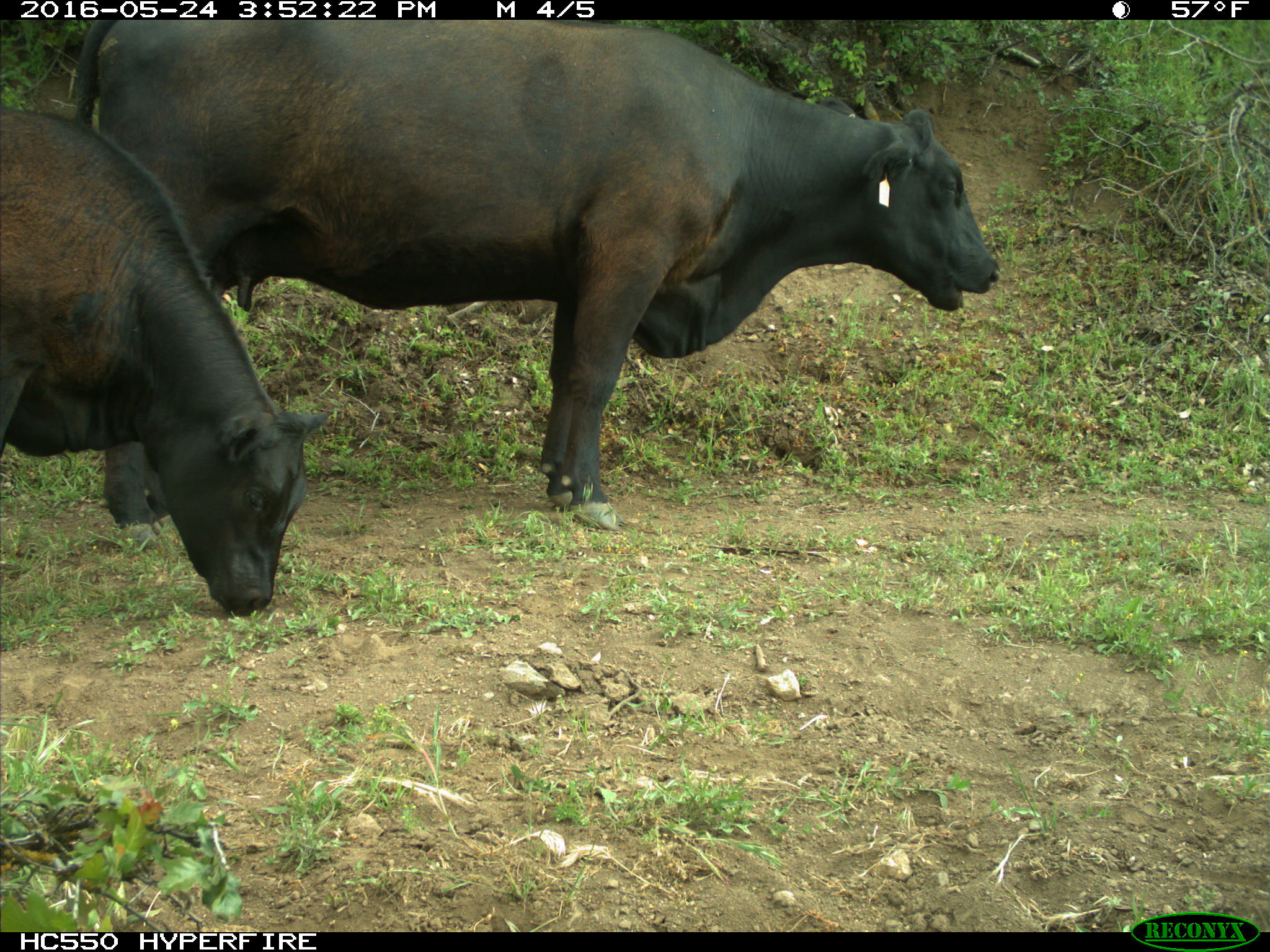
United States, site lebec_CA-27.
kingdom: Animalia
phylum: Chordata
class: Mammalia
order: Artiodactyla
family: Bovidae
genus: Bos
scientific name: Bos taurus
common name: domestic cow